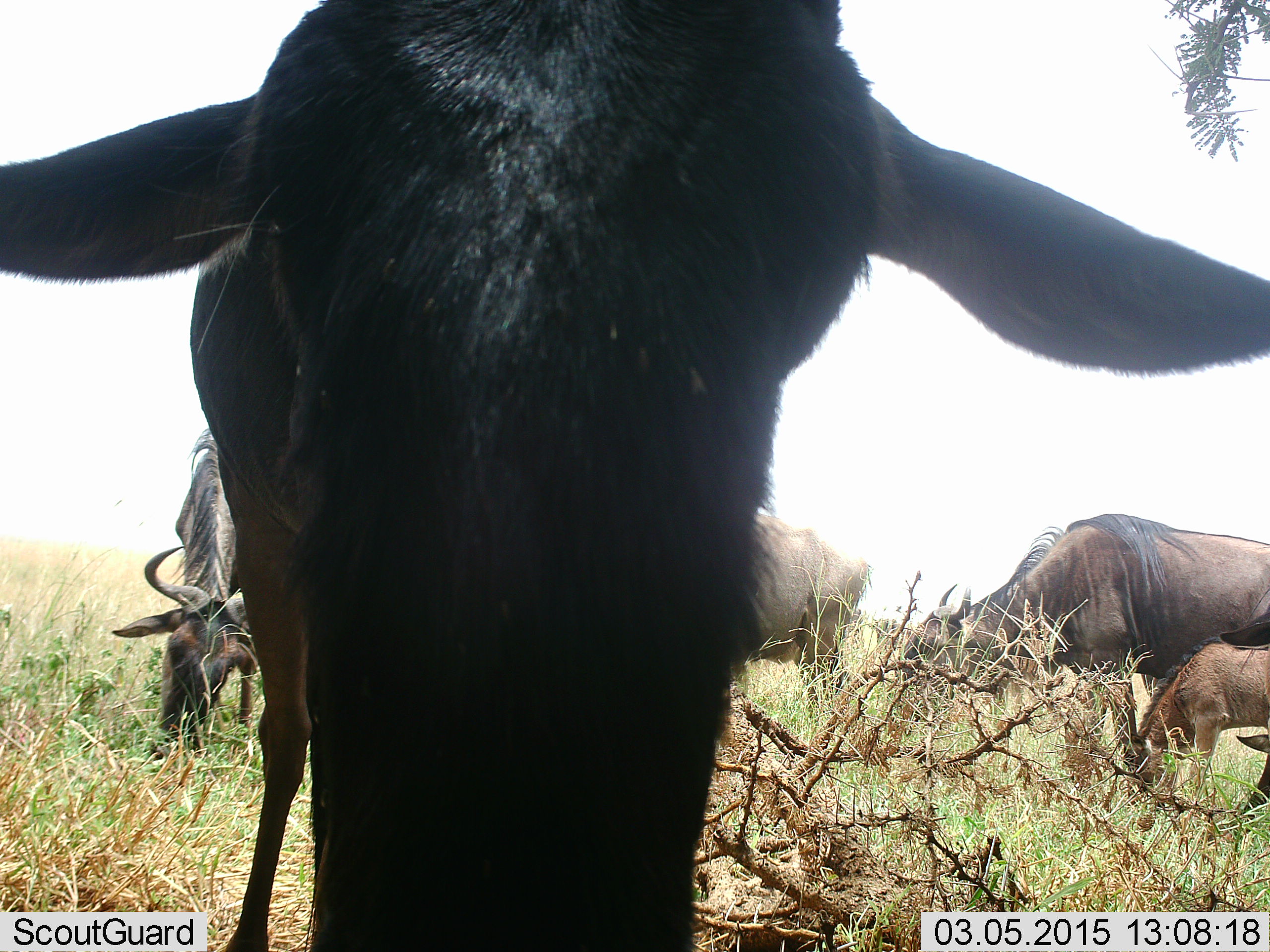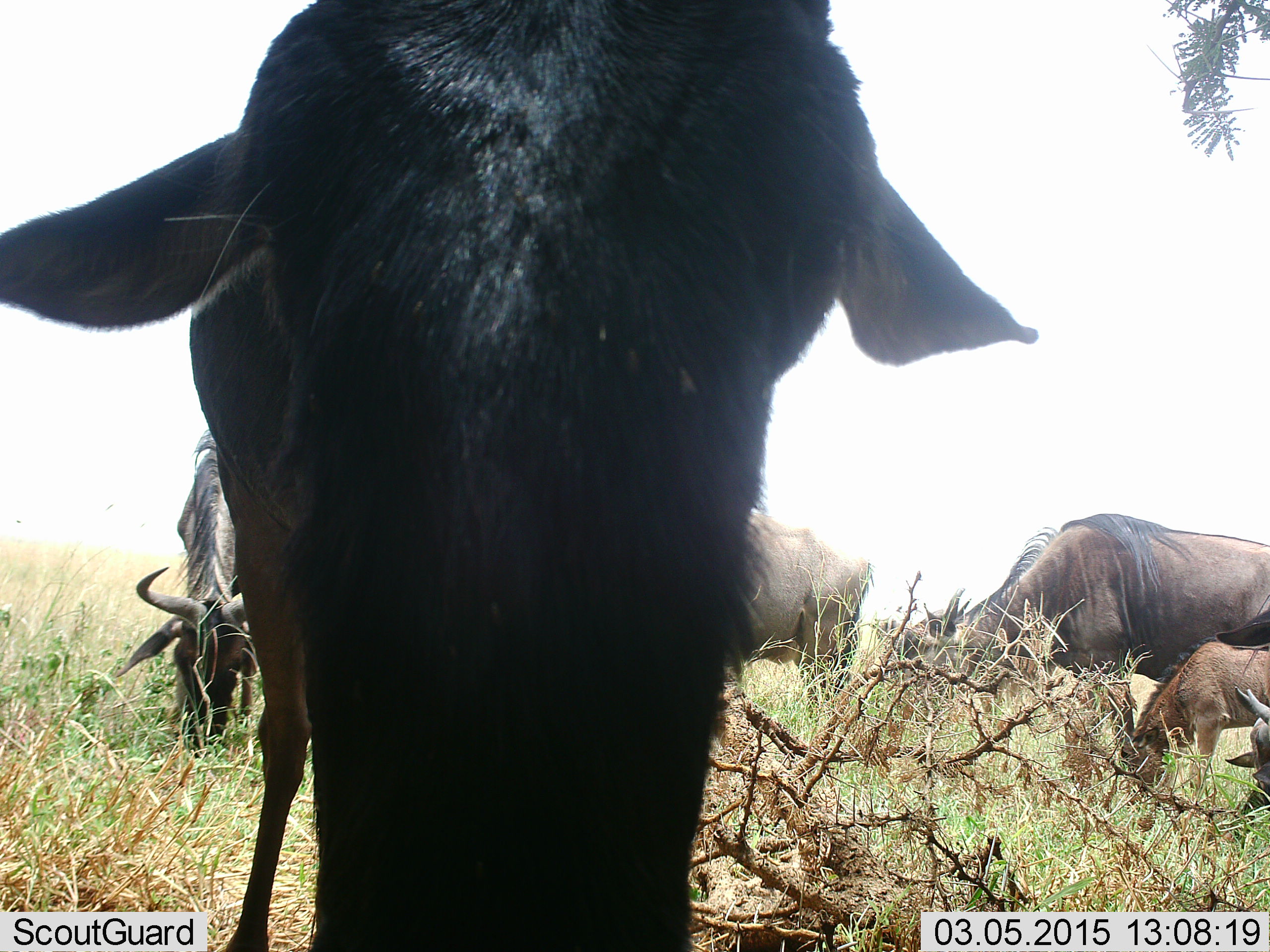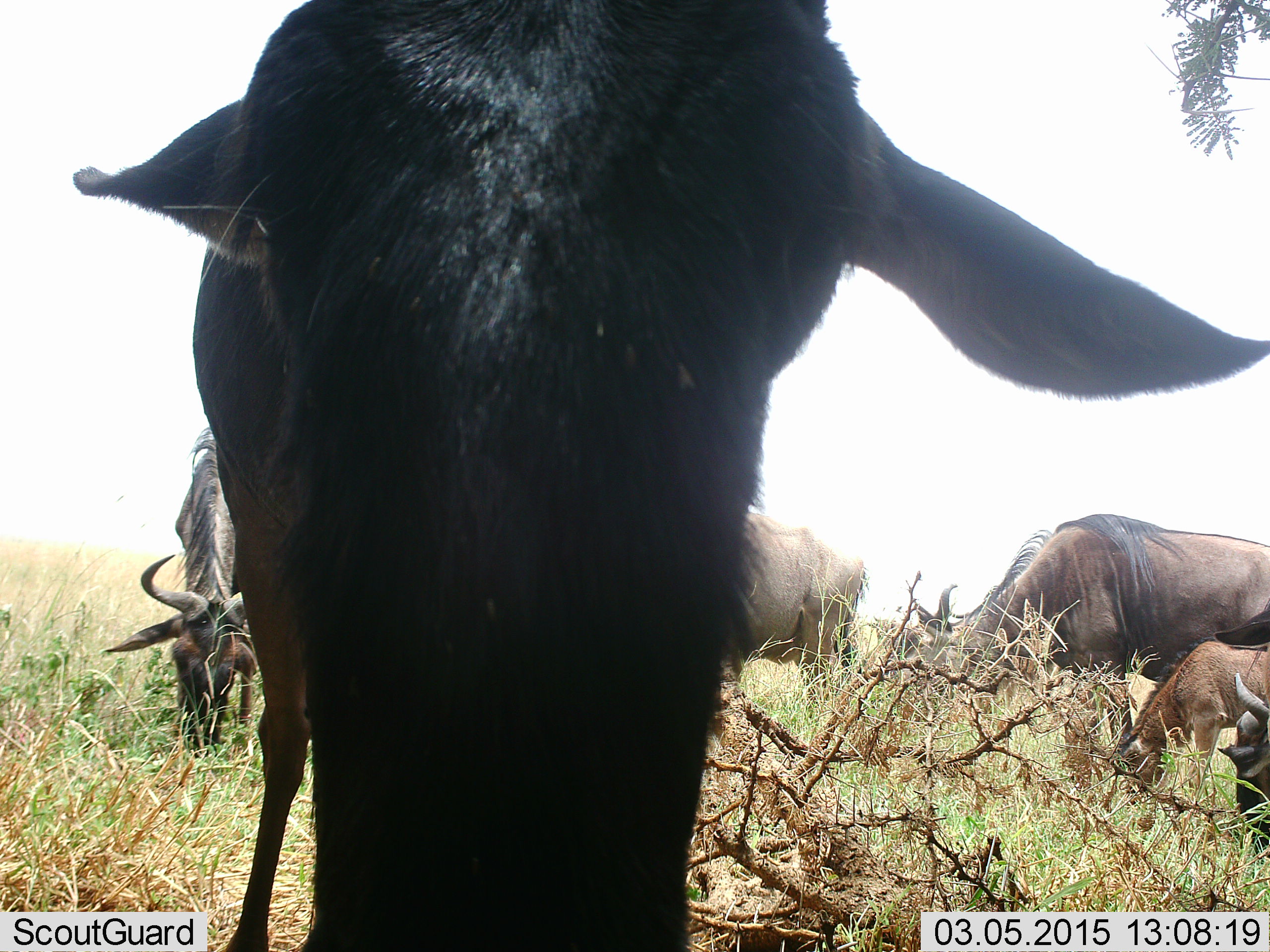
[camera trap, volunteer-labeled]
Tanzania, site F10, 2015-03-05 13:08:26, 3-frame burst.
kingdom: Animalia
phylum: Chordata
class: Mammalia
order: Artiodactyla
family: Bovidae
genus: Connochaetes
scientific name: Connochaetes taurinus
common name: blue wildebeest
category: wildebeest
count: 6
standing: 73%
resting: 9%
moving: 0%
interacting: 9%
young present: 82%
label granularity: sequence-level